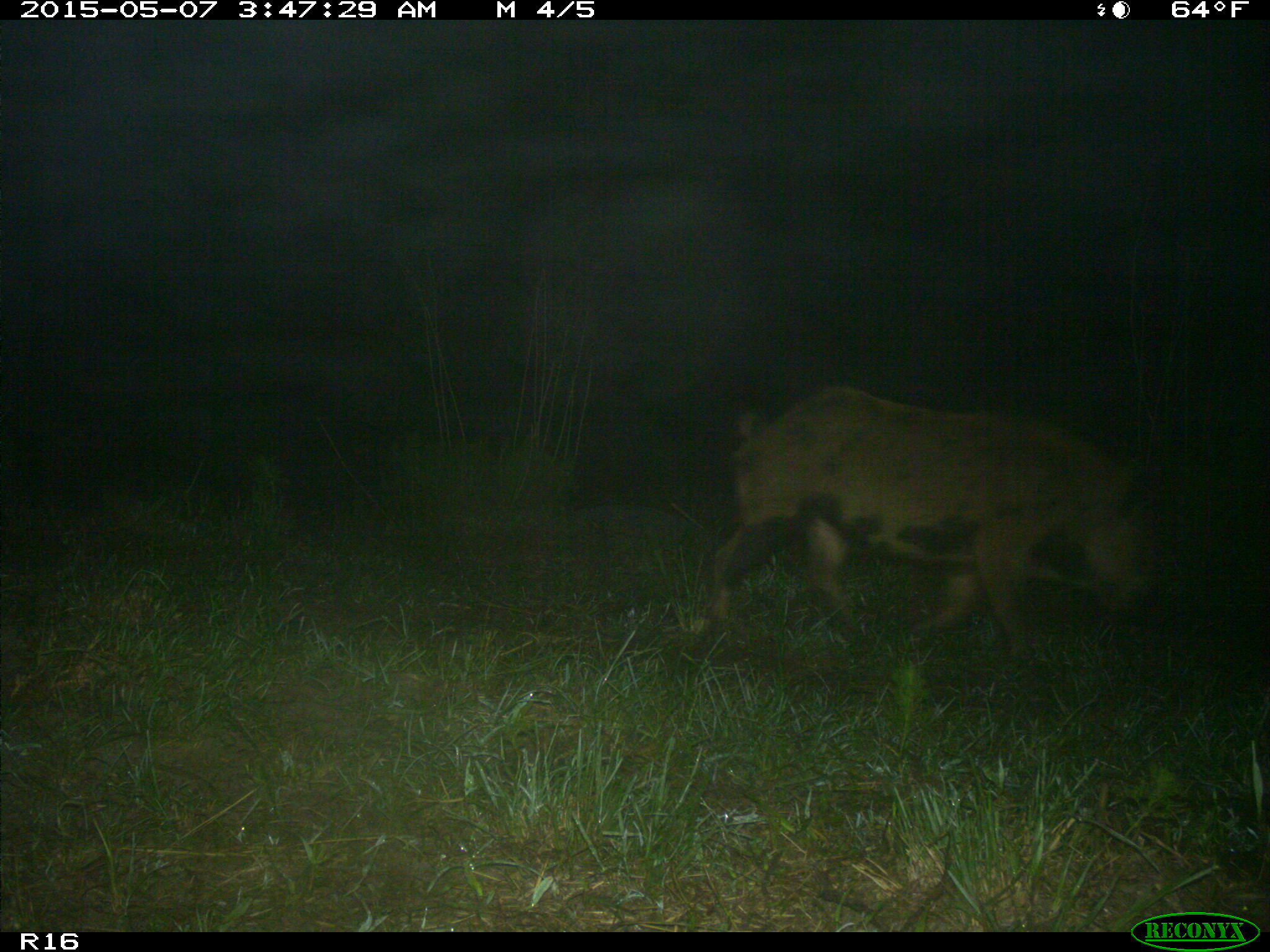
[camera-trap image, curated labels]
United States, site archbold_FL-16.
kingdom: Animalia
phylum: Chordata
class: Mammalia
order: Artiodactyla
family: Suidae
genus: Sus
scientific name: Sus scrofa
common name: wild boar